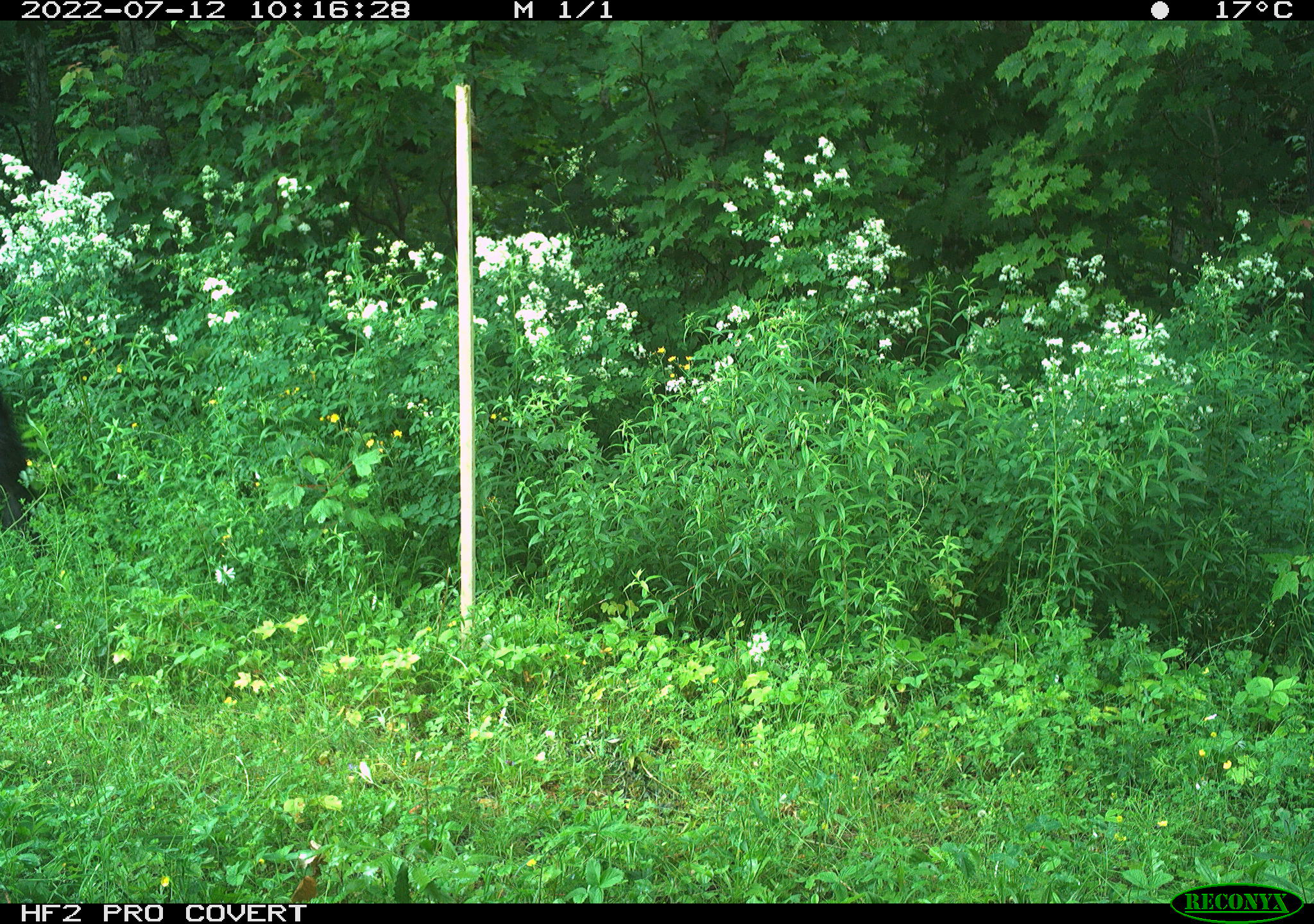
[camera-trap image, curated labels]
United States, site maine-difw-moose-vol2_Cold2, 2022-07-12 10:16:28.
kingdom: Animalia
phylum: Chordata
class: Mammalia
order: Carnivora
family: Ursidae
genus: Ursus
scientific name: Ursus americanus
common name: black bear